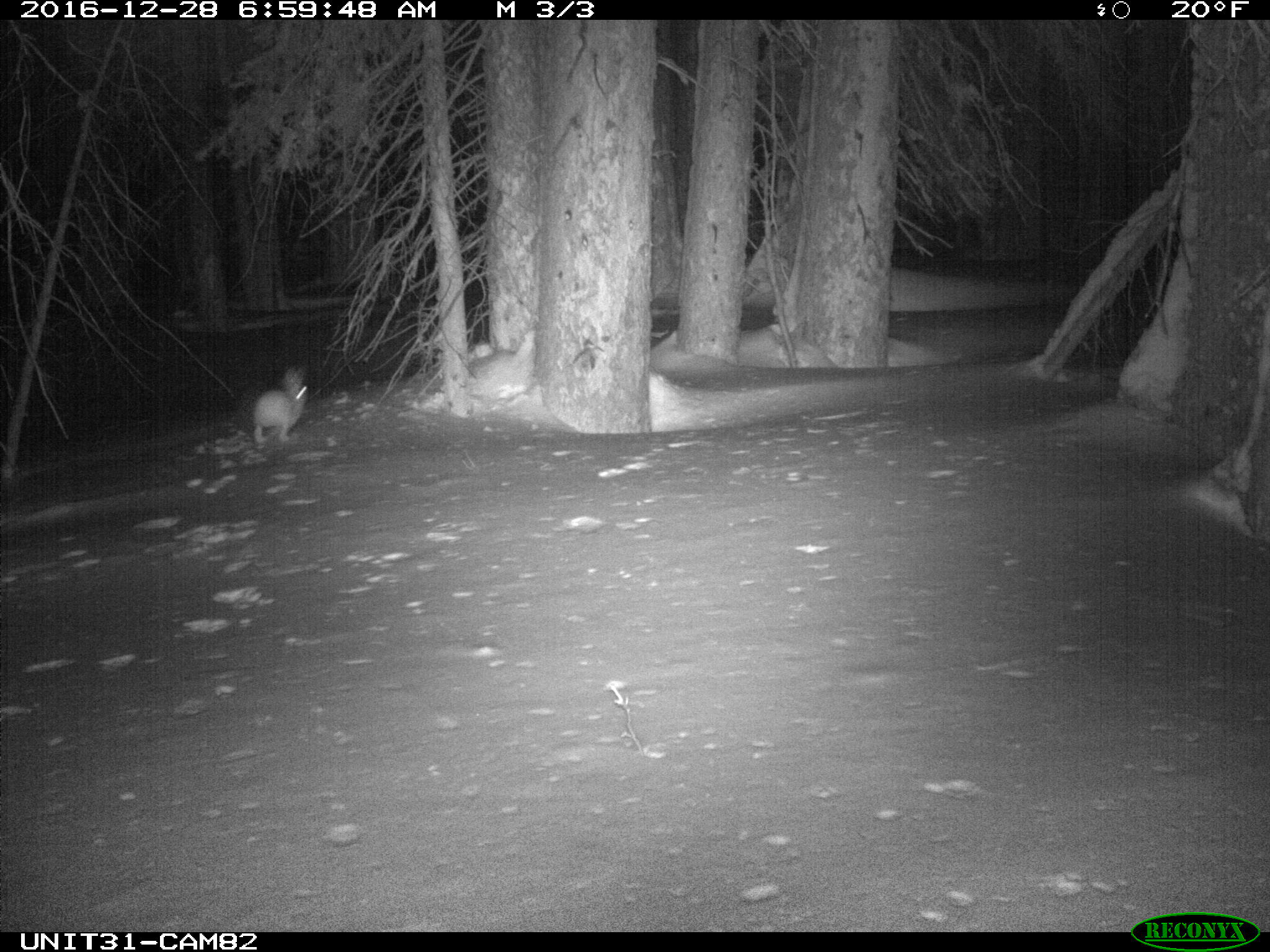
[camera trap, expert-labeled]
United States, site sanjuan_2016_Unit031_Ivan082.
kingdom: Animalia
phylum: Chordata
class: Mammalia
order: Lagomorpha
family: Leporidae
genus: Lepus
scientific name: Lepus americanus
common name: snowshoe hare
Lepus americanus (snowshoe hare).